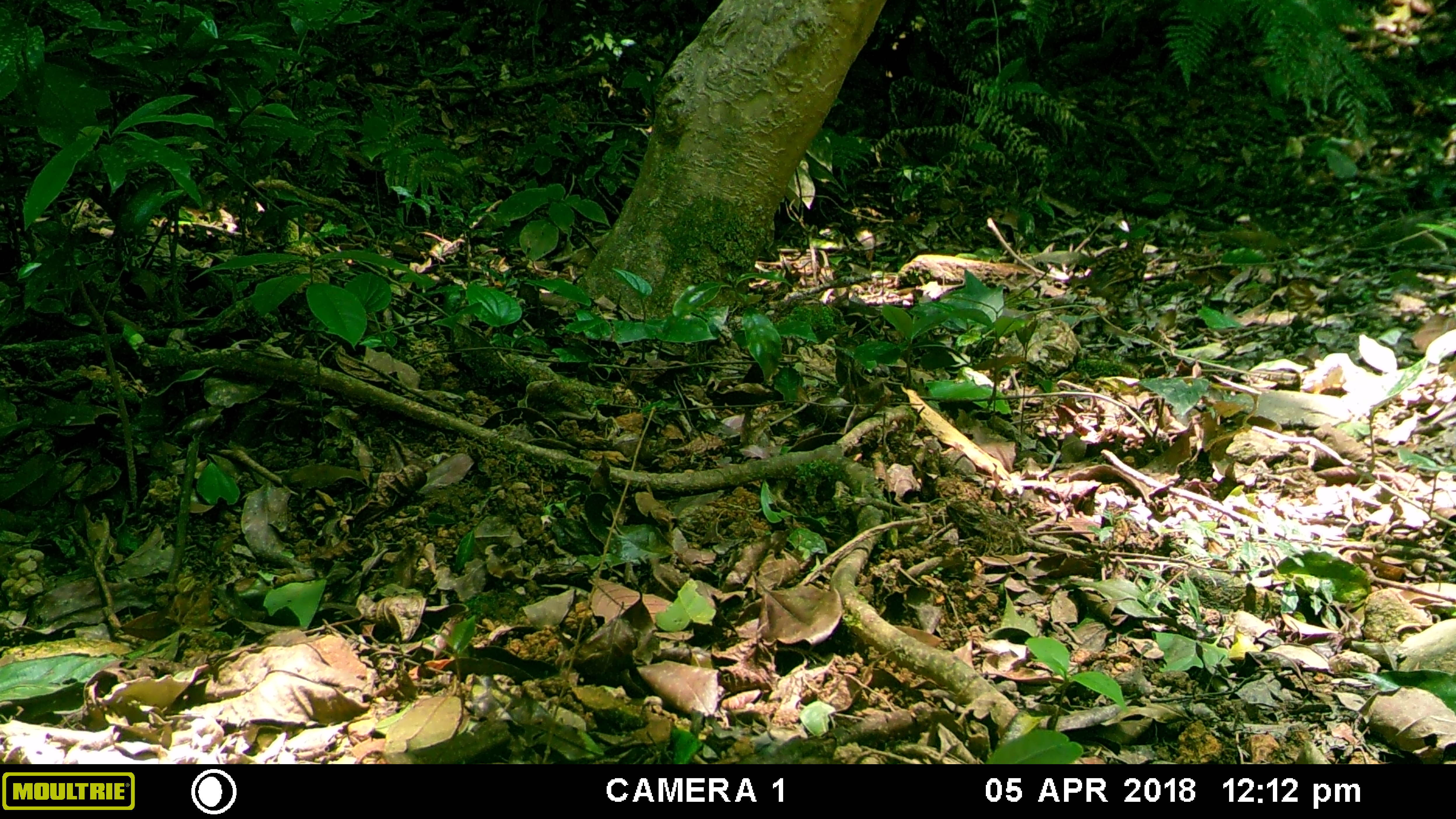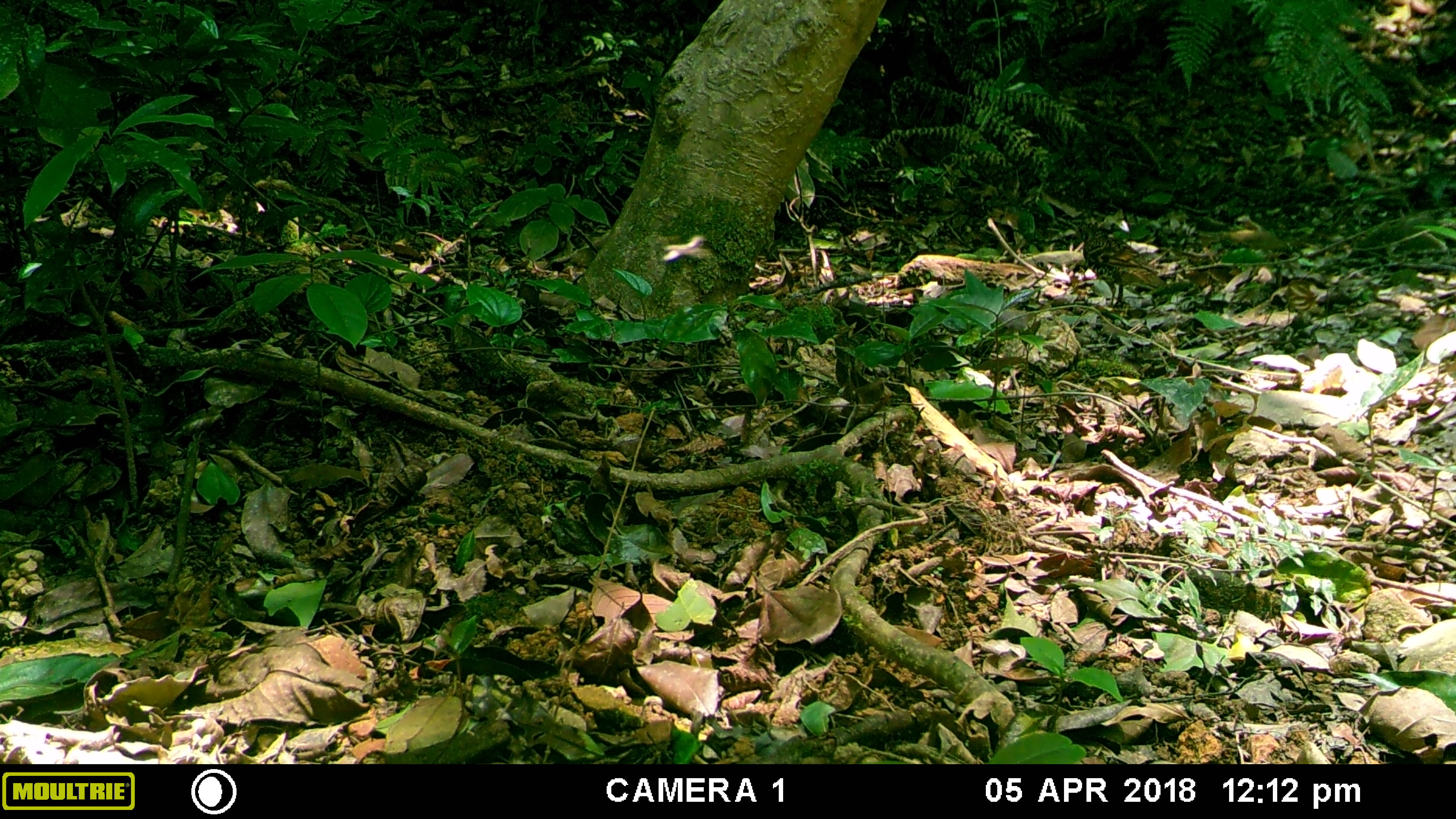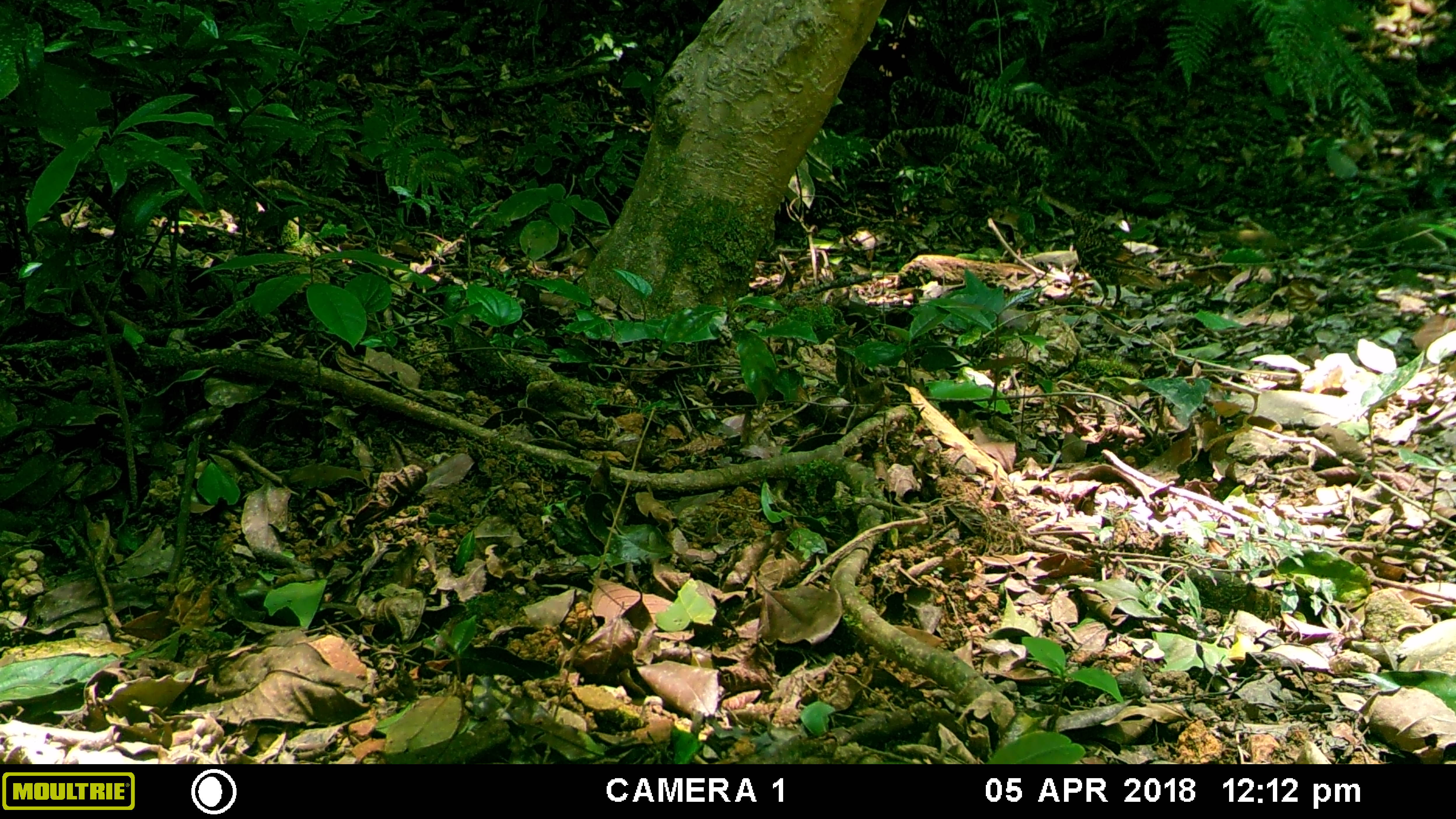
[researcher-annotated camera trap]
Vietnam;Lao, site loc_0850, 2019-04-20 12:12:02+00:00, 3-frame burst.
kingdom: Animalia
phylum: Chordata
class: Aves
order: Passeriformes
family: Turdidae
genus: Zoothera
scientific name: Zoothera dauma dauma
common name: scaly thrush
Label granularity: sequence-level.